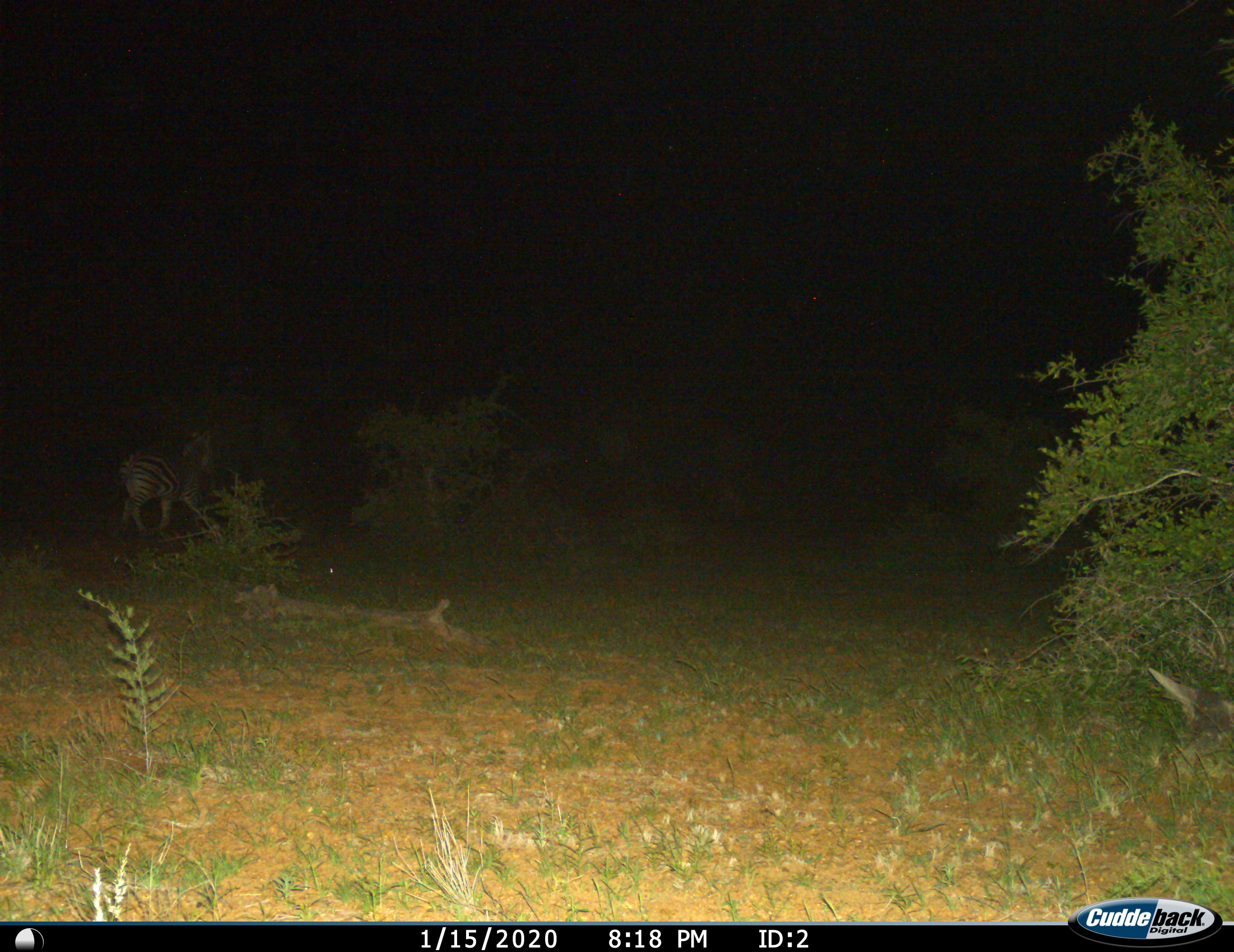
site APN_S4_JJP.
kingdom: Animalia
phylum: Chordata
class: Mammalia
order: Perissodactyla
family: Equidae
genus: Equus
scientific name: Equus quagga burchellii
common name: burchell's zebra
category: zebraburchells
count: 1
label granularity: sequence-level